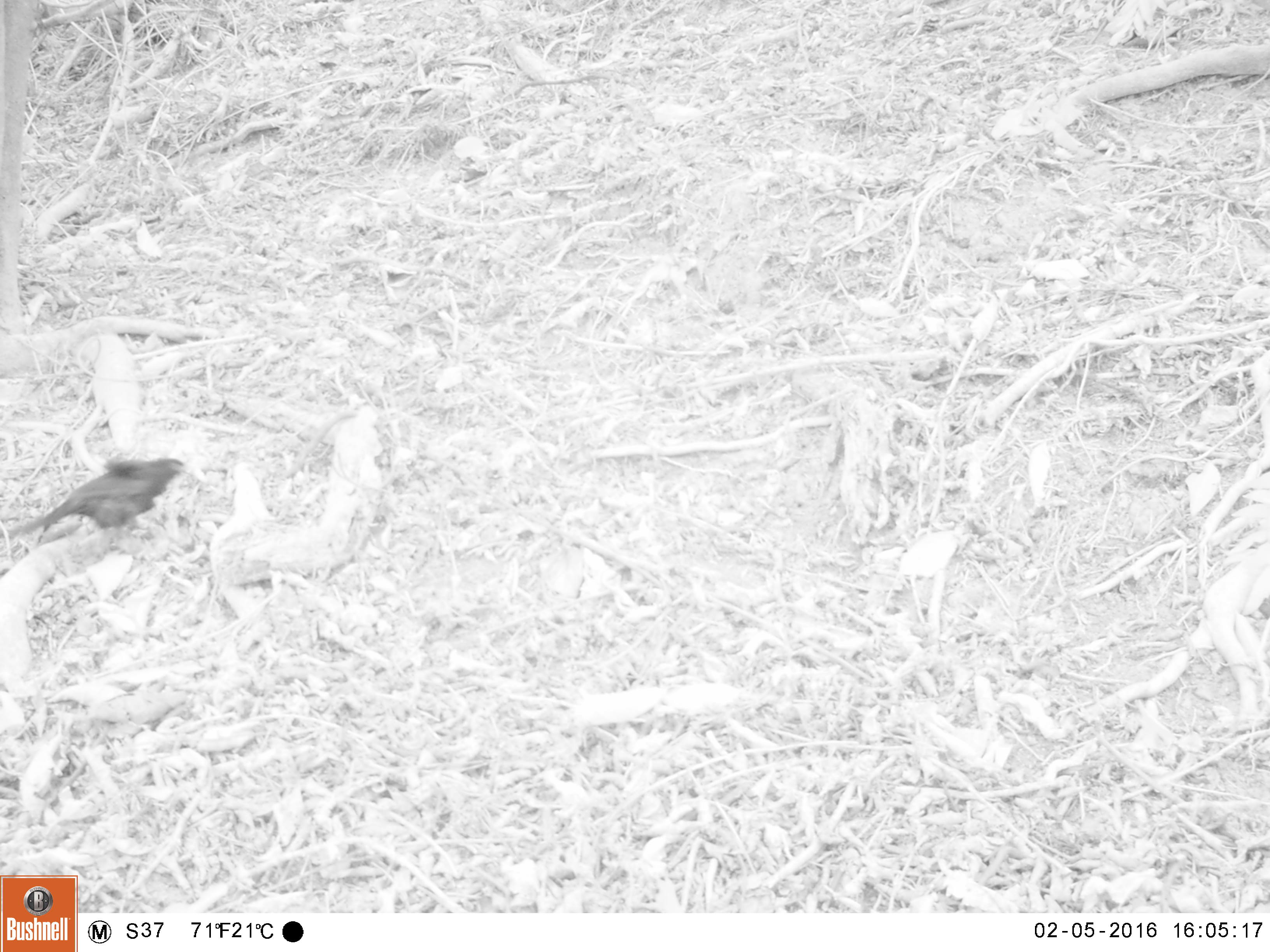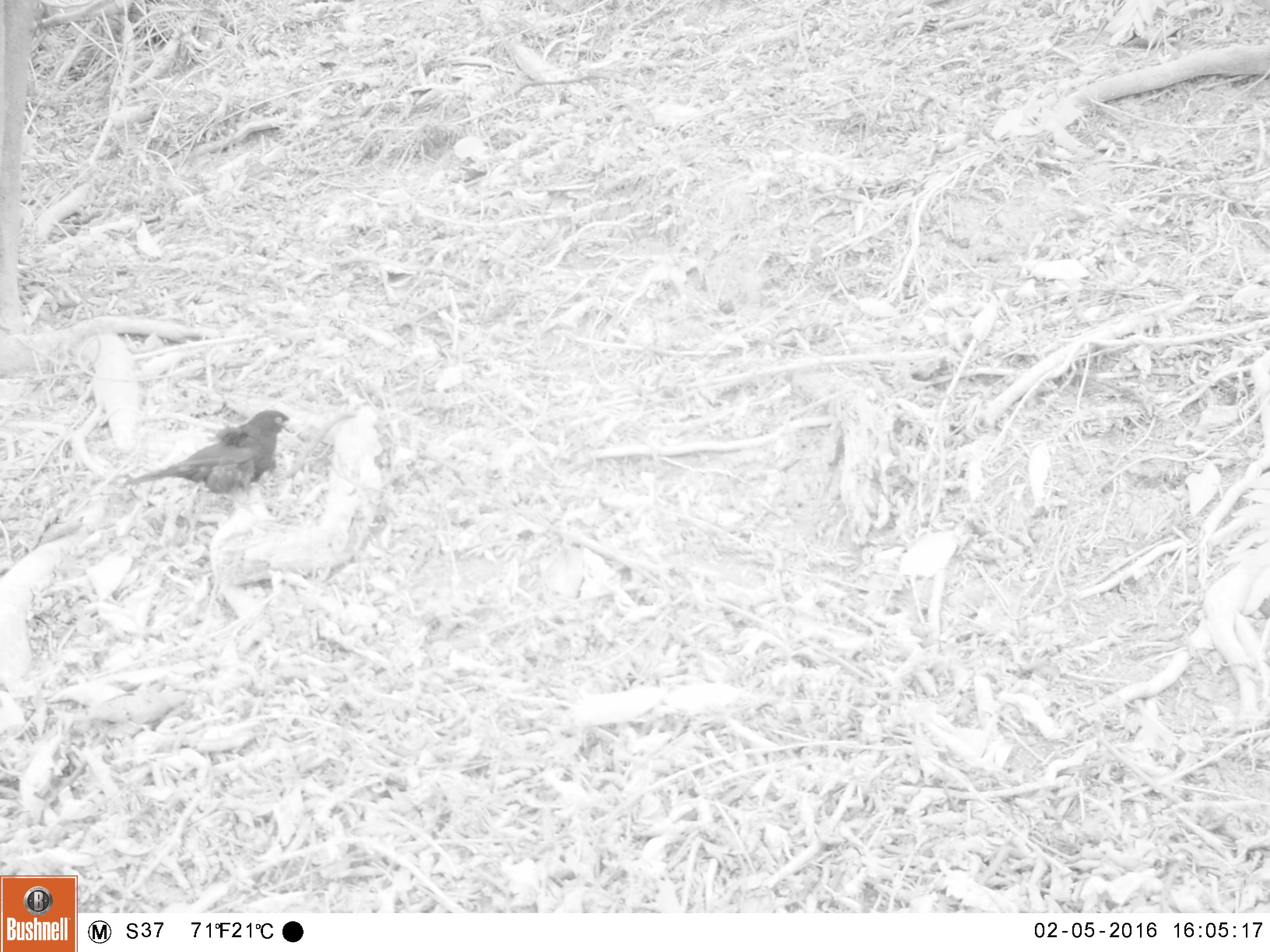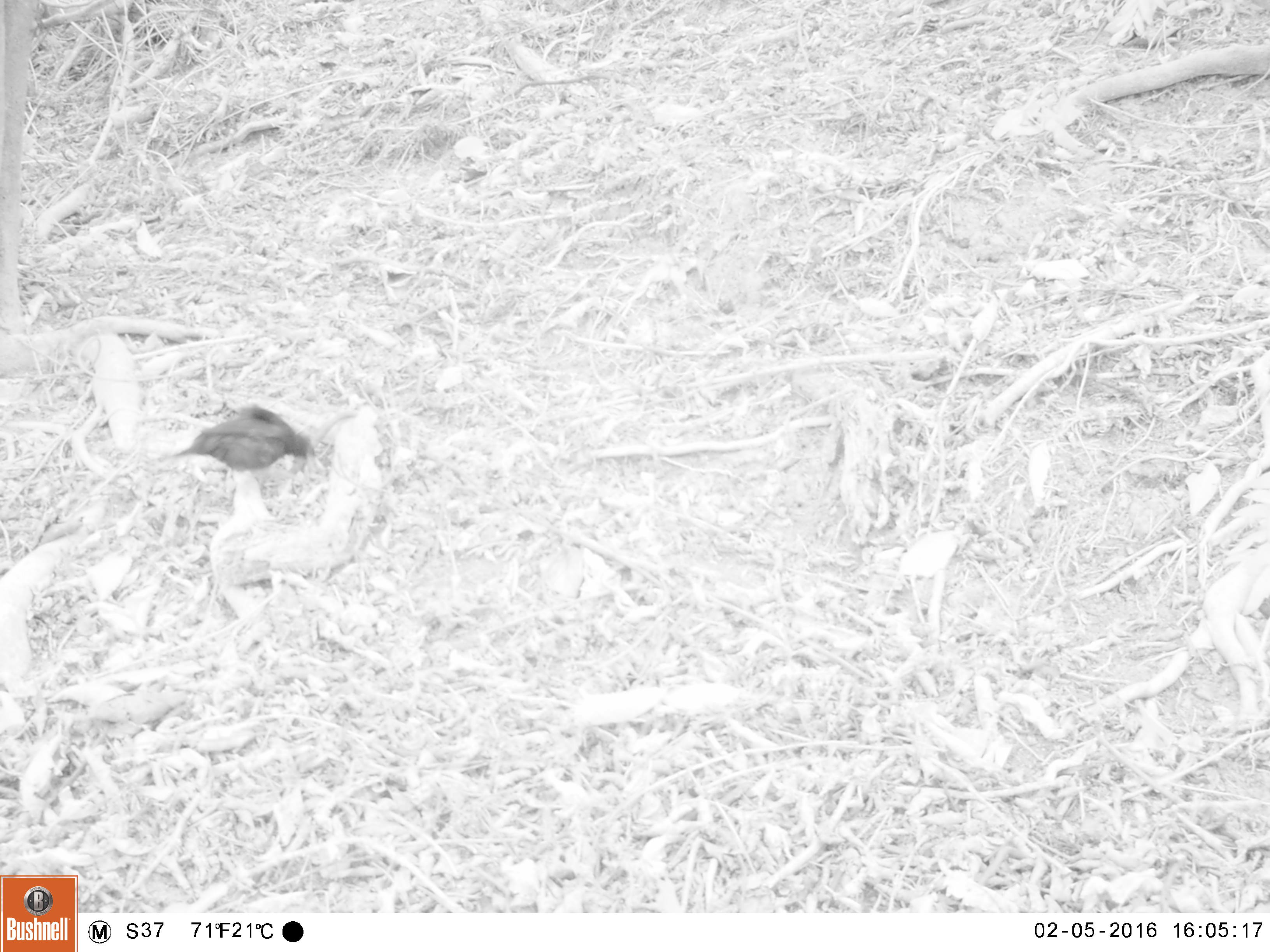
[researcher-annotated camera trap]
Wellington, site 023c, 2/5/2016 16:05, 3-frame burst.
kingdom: Animalia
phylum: Chordata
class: Aves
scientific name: Aves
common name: bird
Bird (Aves).